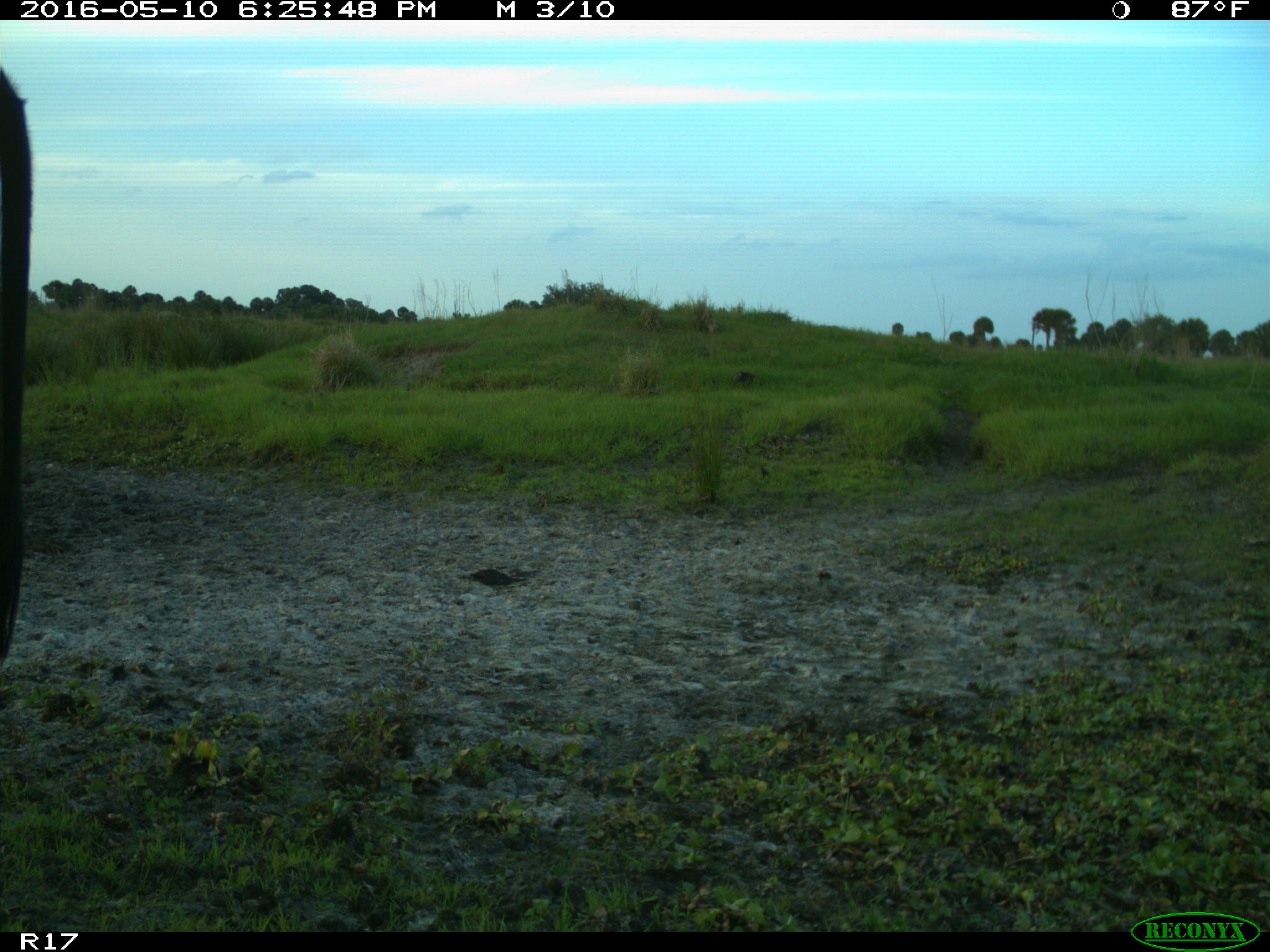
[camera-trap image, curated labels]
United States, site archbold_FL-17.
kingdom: Animalia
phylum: Chordata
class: Mammalia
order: Artiodactyla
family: Bovidae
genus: Bos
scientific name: Bos taurus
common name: domestic cow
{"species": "Bos taurus (domestic cow)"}